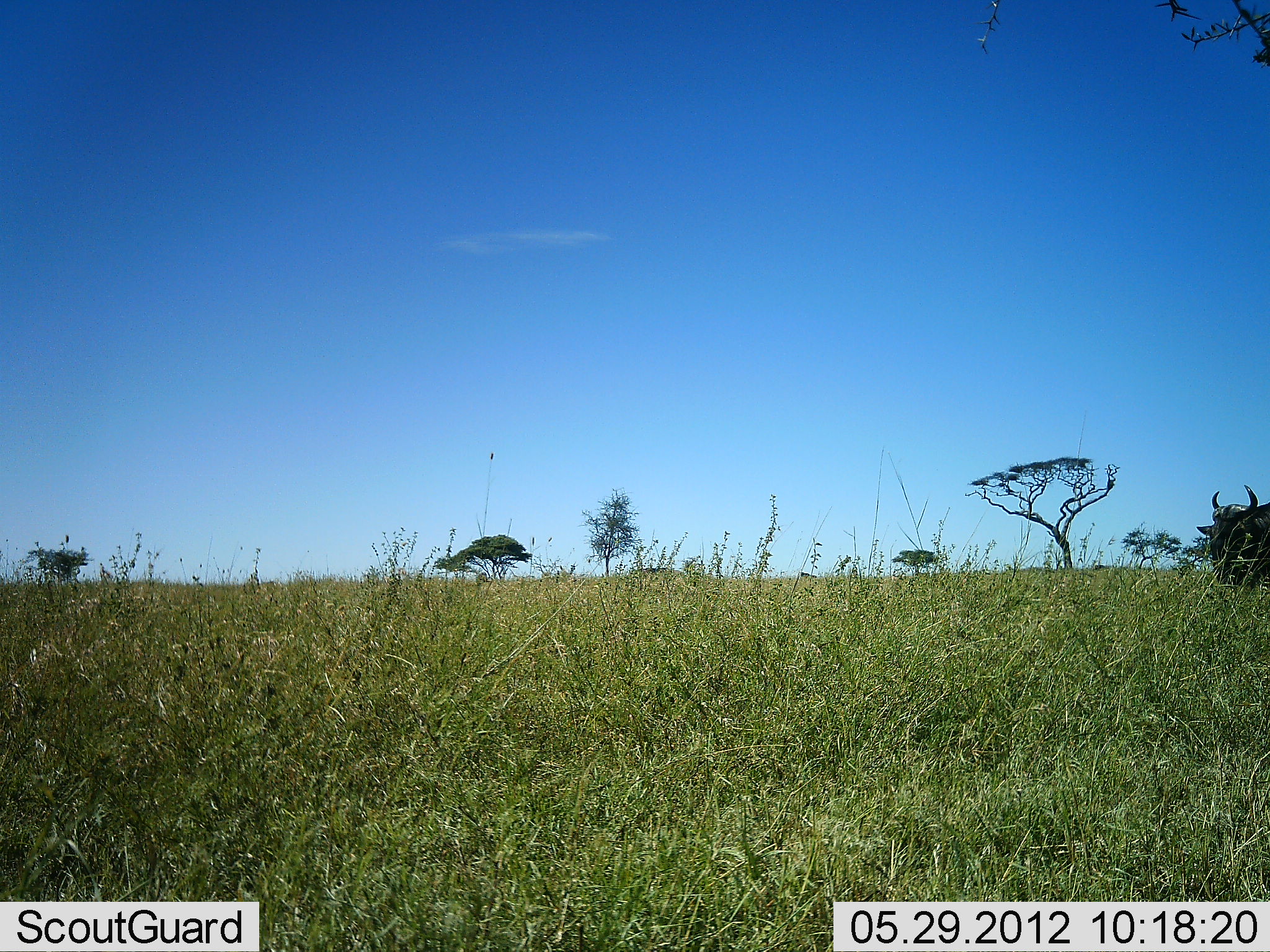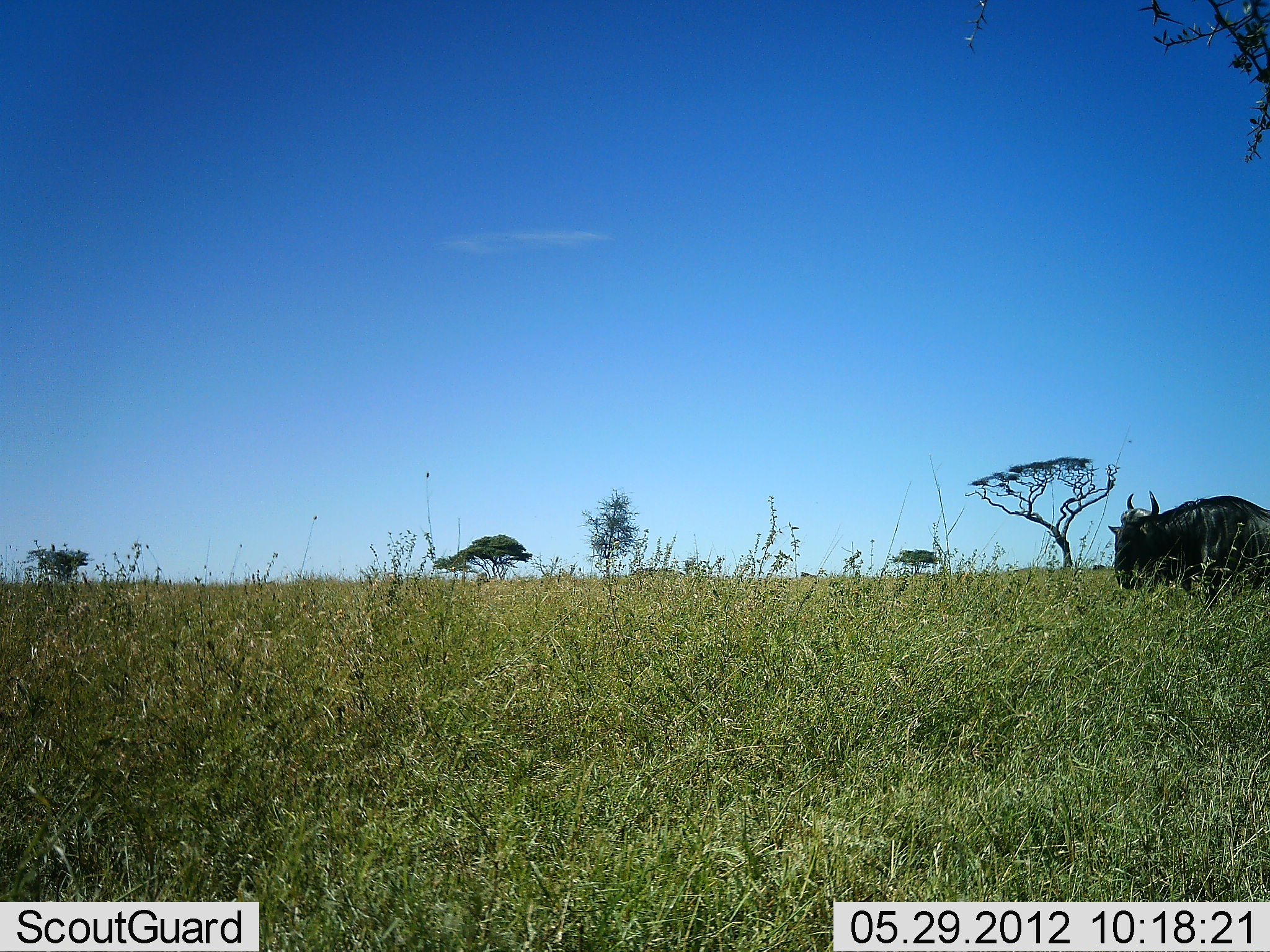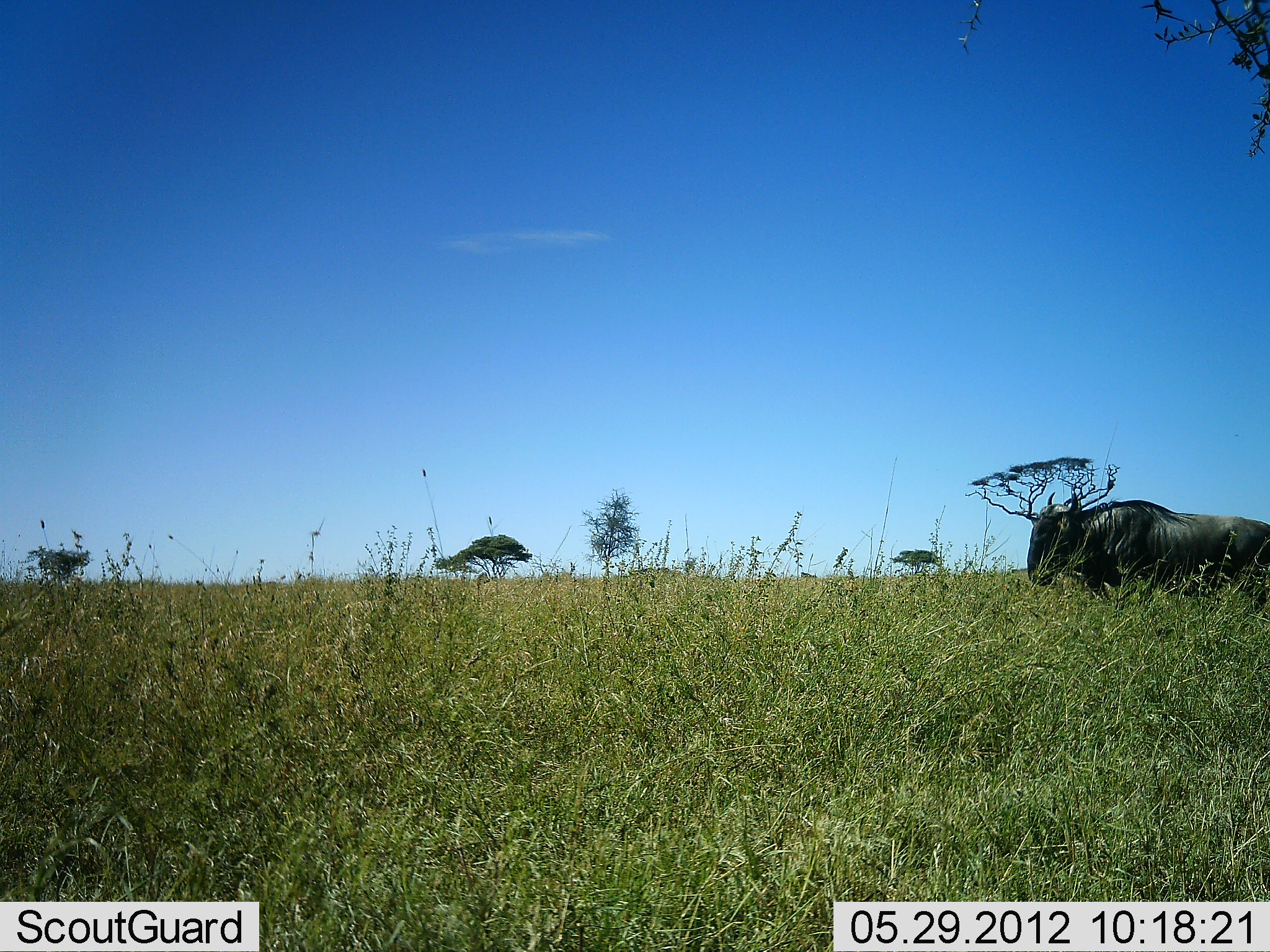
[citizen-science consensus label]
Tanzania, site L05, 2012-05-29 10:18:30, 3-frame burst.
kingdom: Animalia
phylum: Chordata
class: Mammalia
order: Artiodactyla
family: Bovidae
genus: Connochaetes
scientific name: Connochaetes taurinus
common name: blue wildebeest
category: wildebeest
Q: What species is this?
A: Wildebeest (blue wildebeest) (Connochaetes taurinus).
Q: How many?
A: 1.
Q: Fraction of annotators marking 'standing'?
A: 20%.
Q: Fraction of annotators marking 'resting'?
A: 0%.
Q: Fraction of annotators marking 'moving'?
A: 90%.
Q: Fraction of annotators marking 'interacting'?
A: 0%.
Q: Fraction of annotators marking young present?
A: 0%.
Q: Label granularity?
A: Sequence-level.